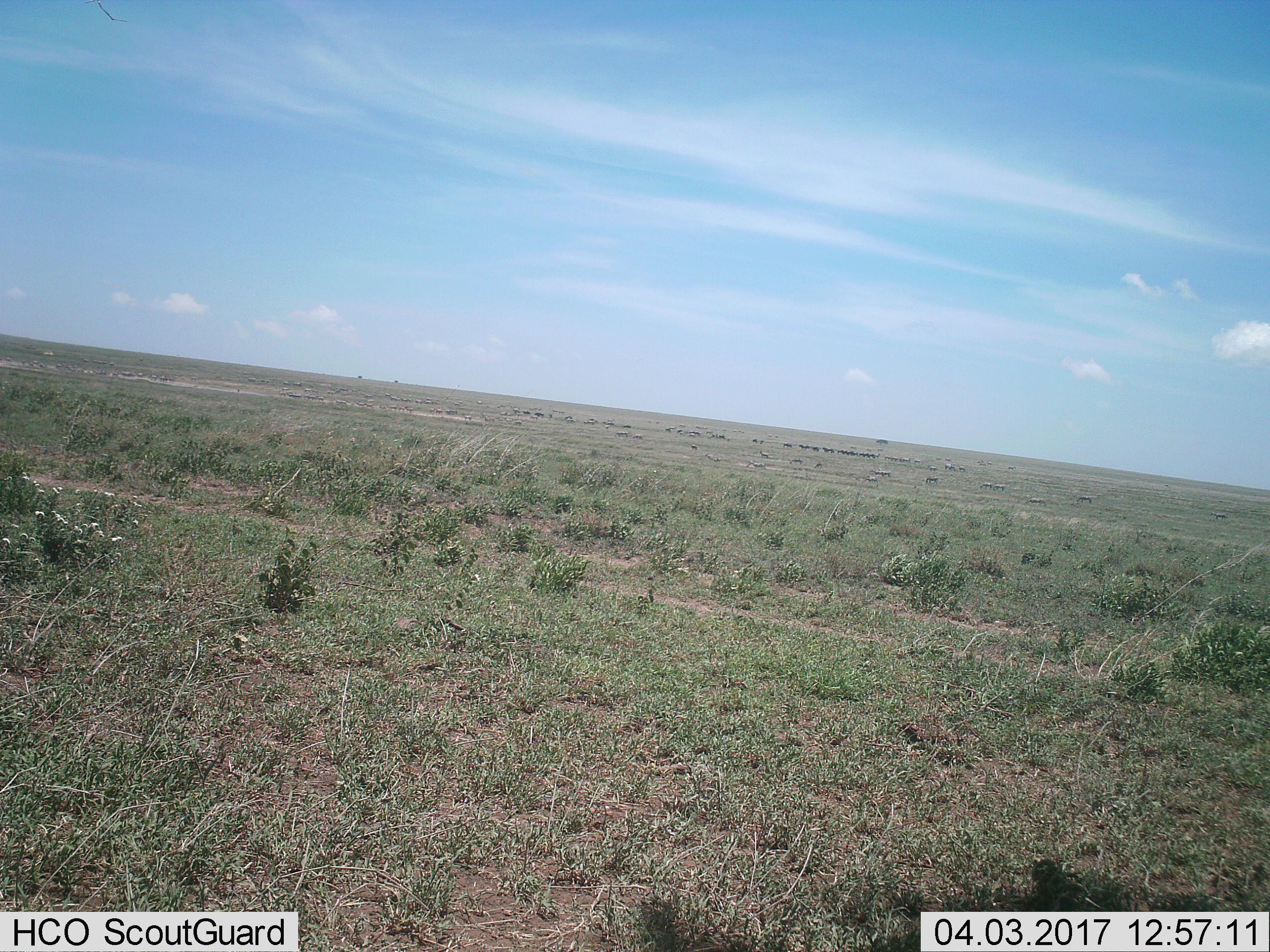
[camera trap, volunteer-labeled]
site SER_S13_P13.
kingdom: Animalia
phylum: Chordata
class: Mammalia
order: Artiodactyla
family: Bovidae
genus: Connochaetes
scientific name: Connochaetes taurinus taurinus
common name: blue wildebeest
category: wildebeestblue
Wildebeestblue (blue wildebeest) (Connochaetes taurinus taurinus), count 11-50. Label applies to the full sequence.